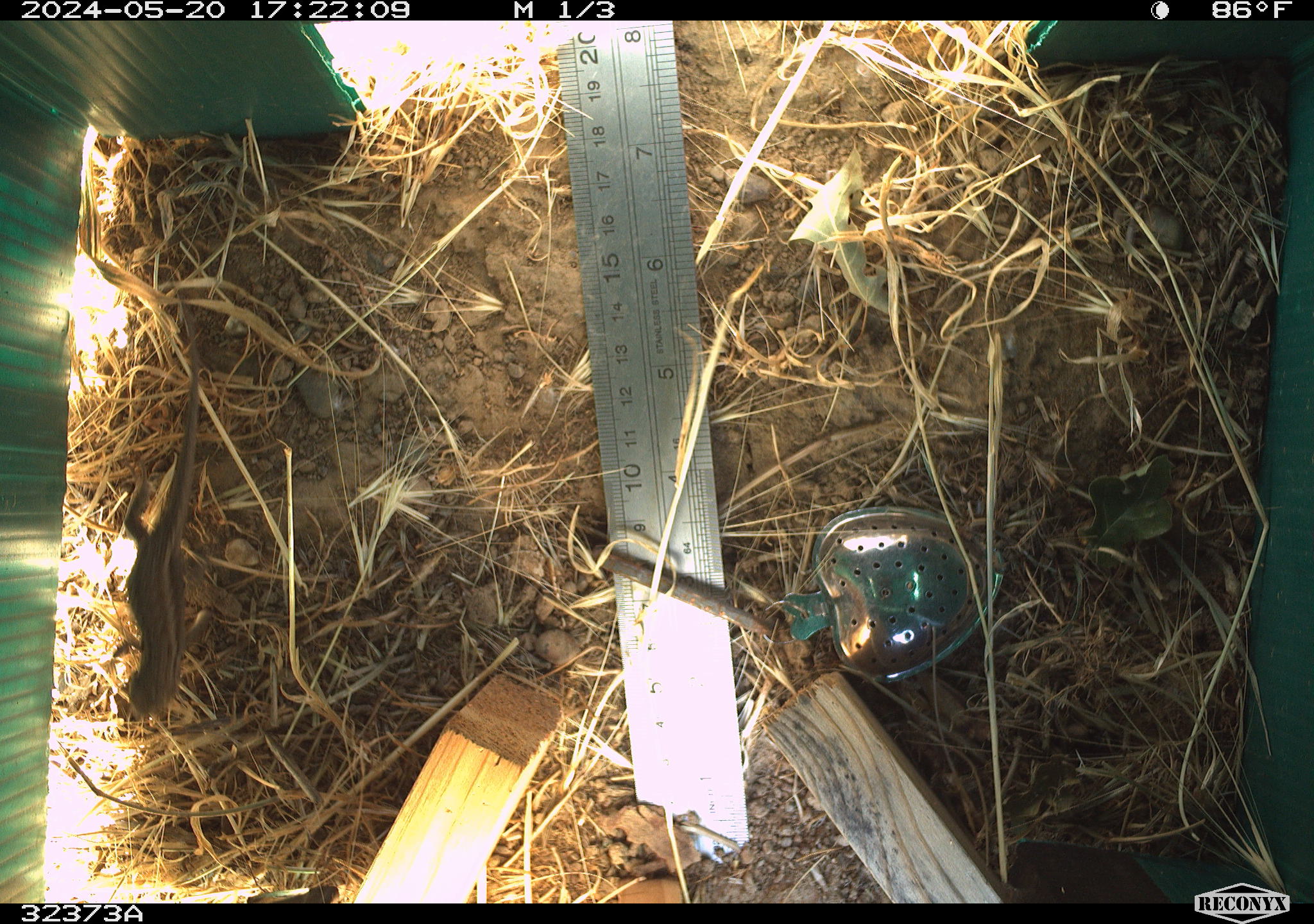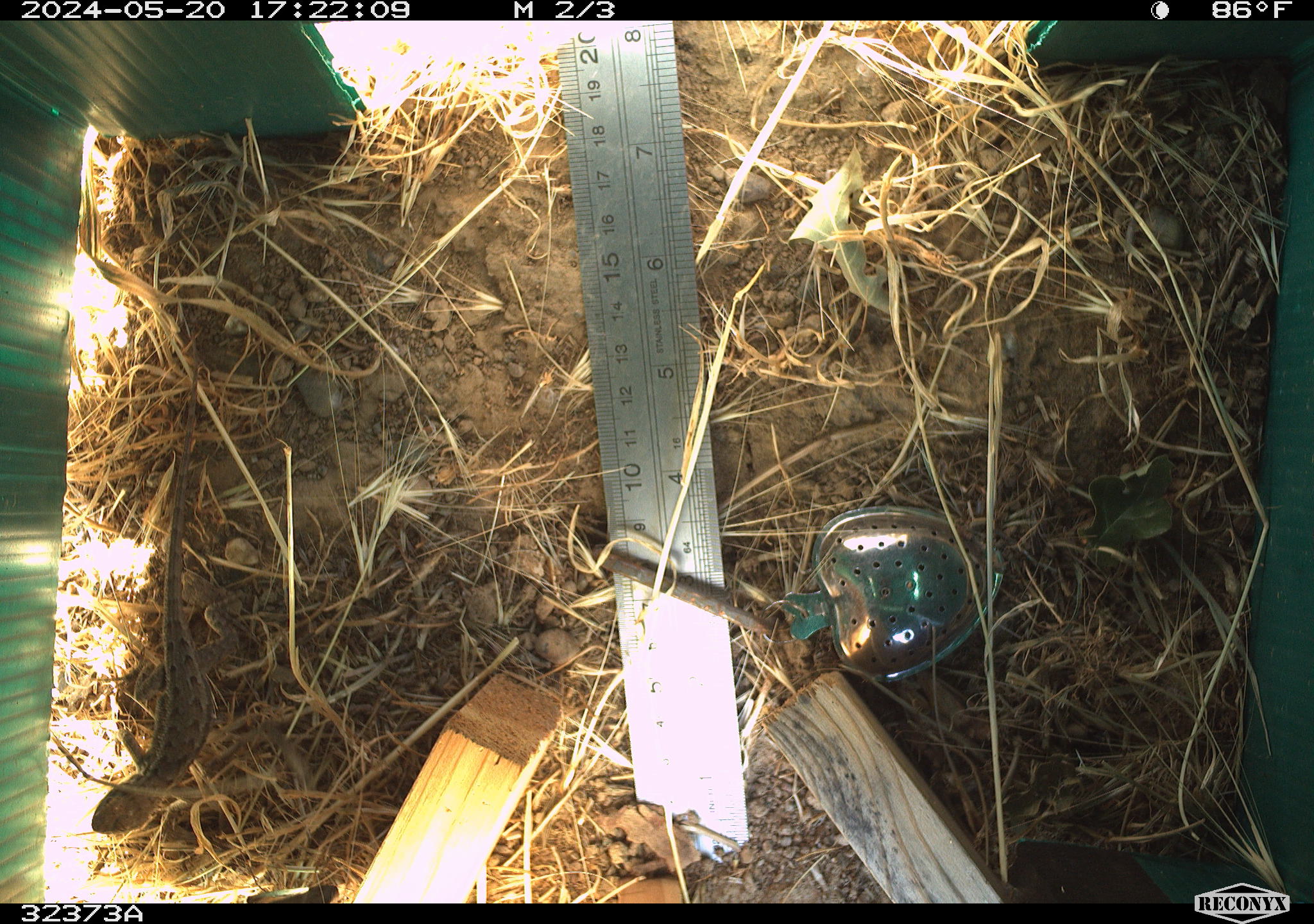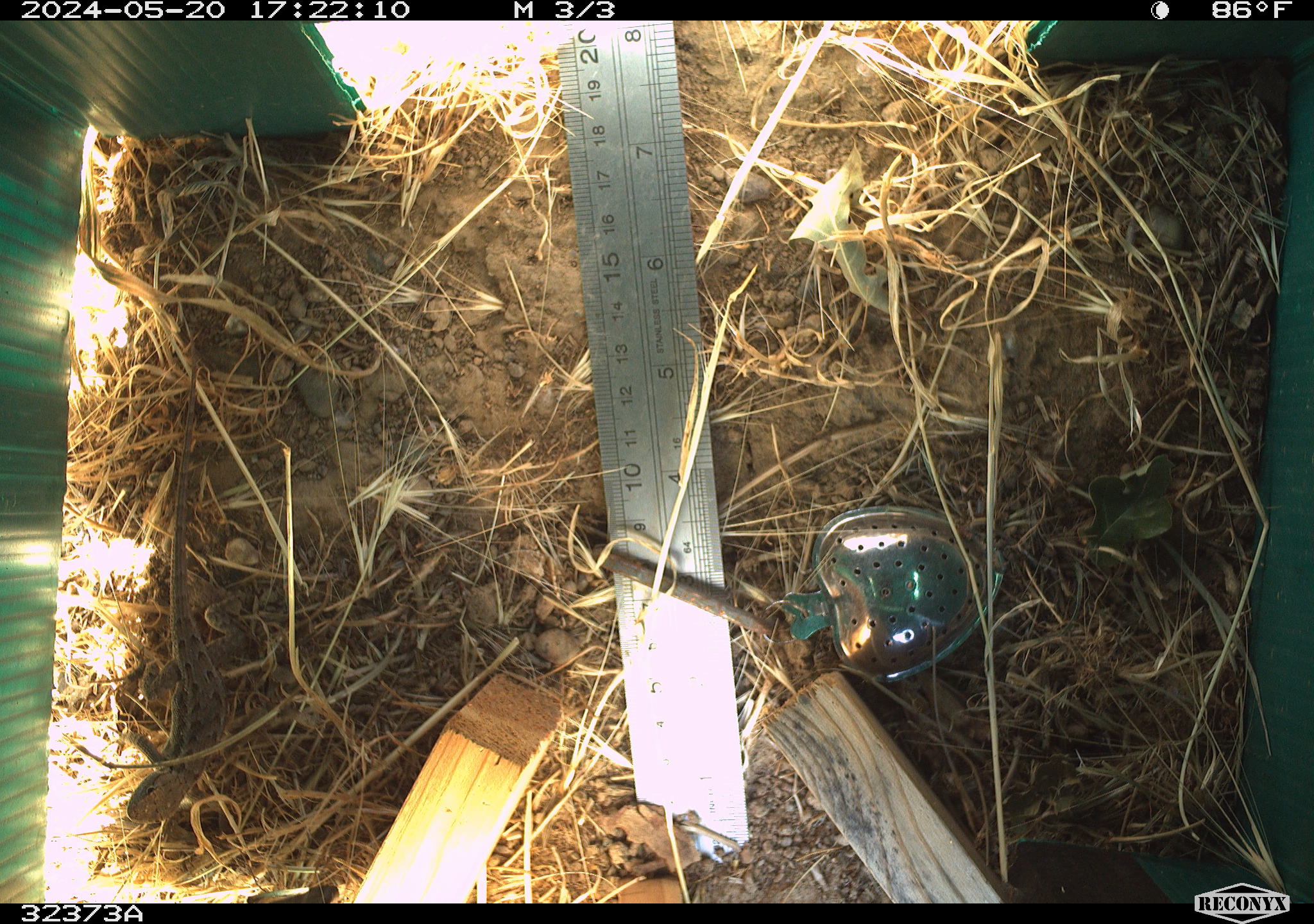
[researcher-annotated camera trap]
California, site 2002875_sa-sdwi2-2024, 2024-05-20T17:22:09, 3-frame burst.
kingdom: Animalia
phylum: Chordata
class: Reptilia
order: Squamata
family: Phrynosomatidae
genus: Sceloporus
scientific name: Sceloporus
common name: spiny lizards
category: sceloporus species